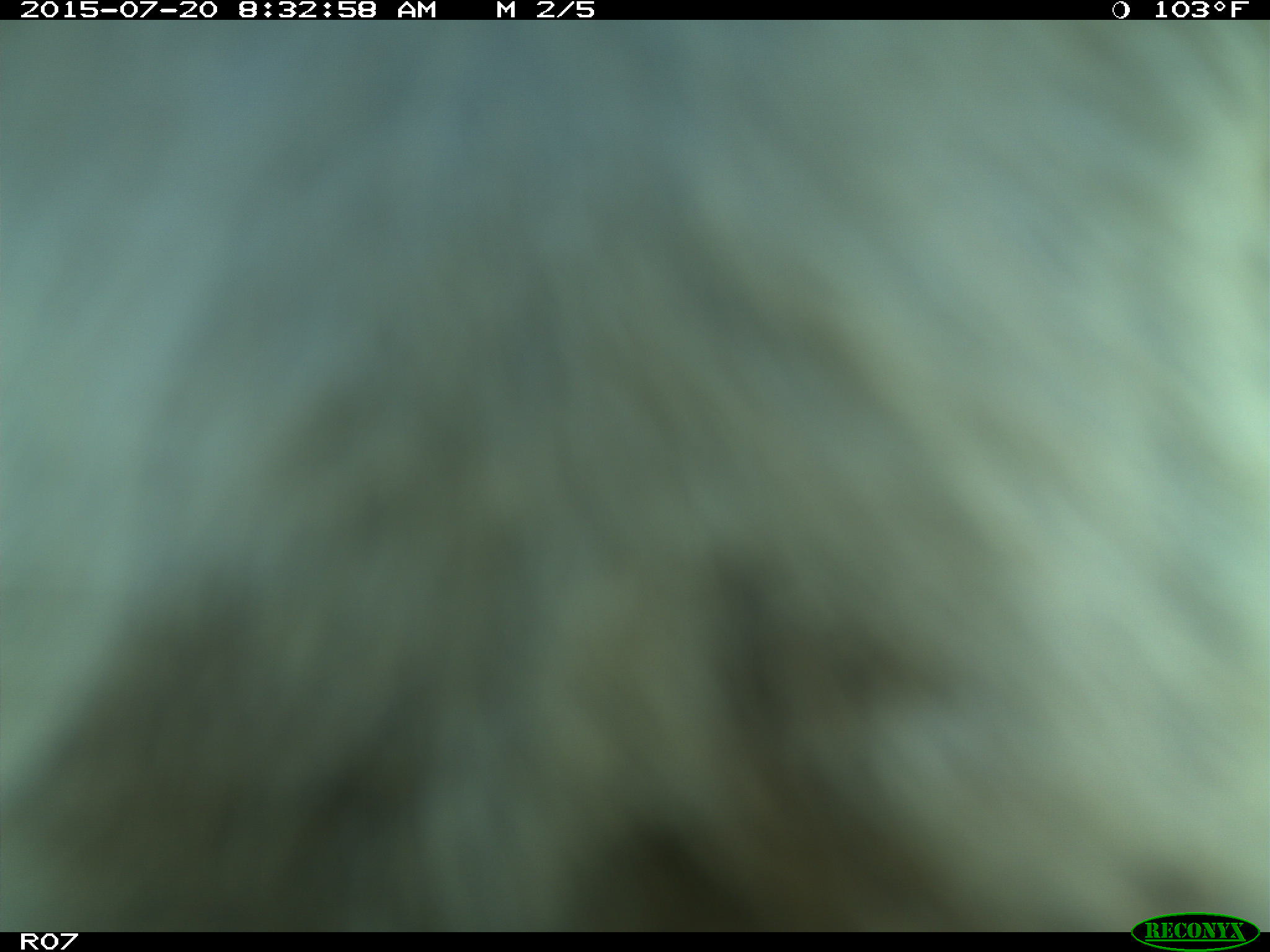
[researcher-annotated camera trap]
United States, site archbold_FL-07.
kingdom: Animalia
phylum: Chordata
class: Mammalia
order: Artiodactyla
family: Bovidae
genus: Bos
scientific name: Bos taurus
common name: domestic cow